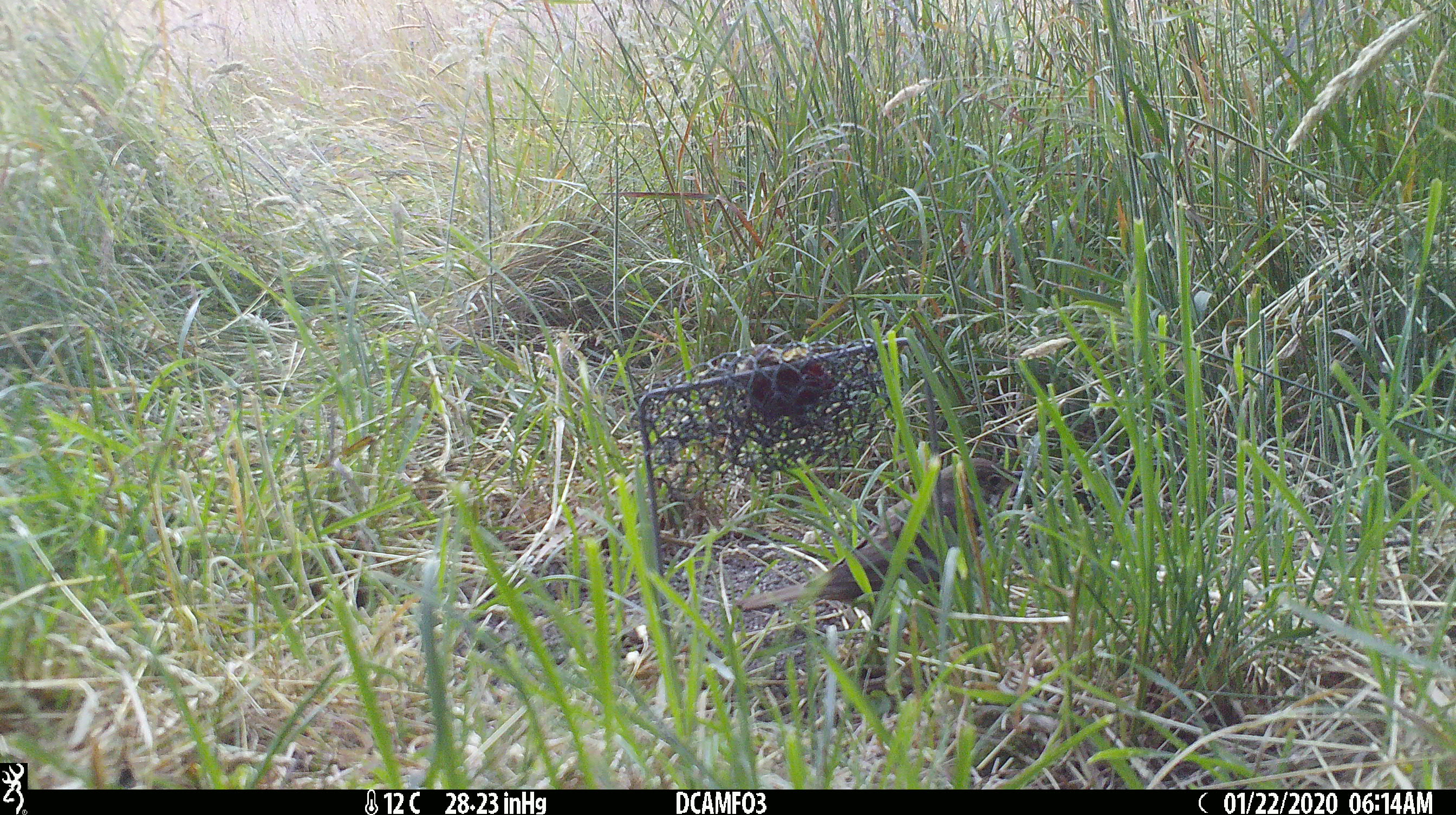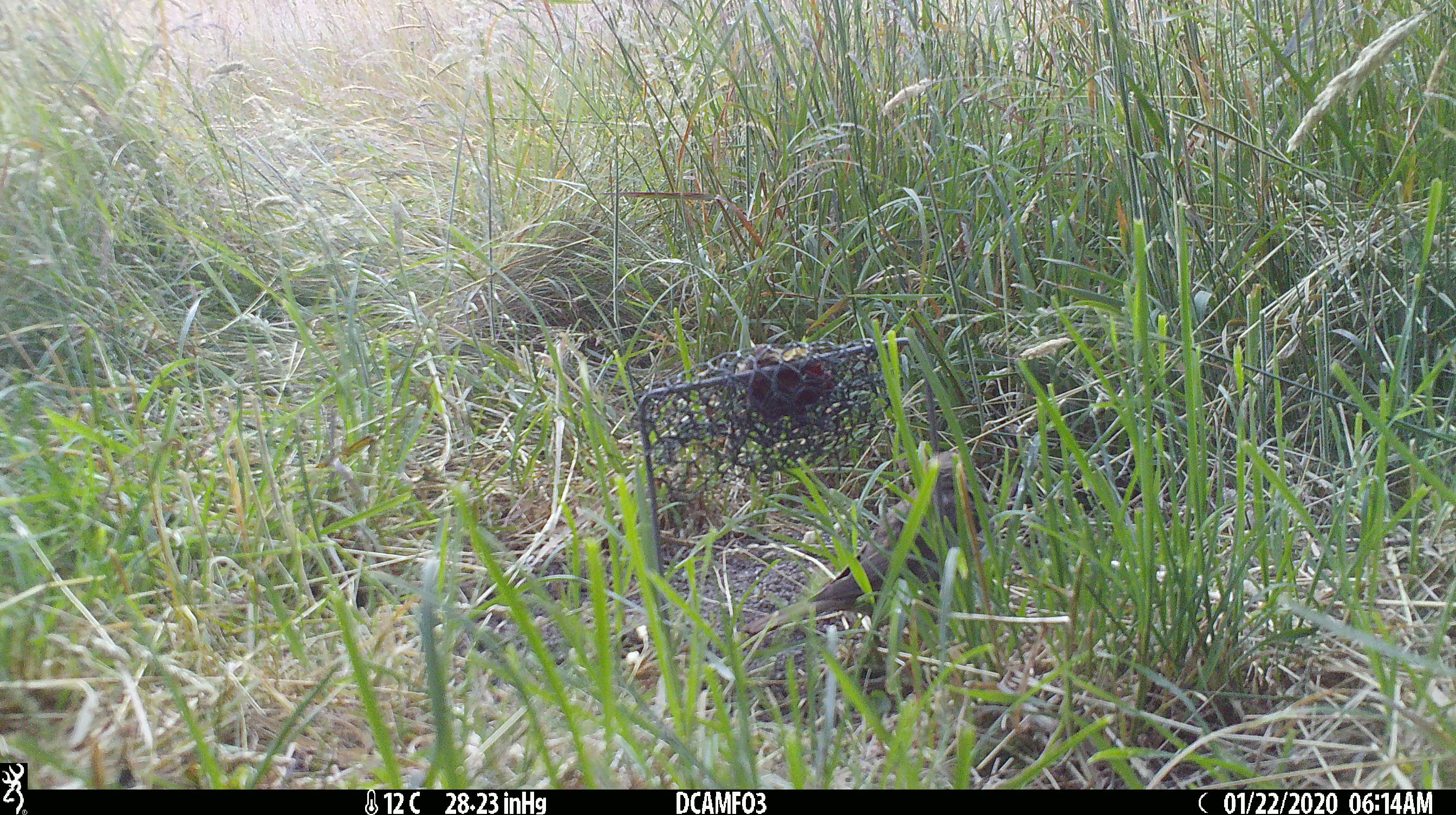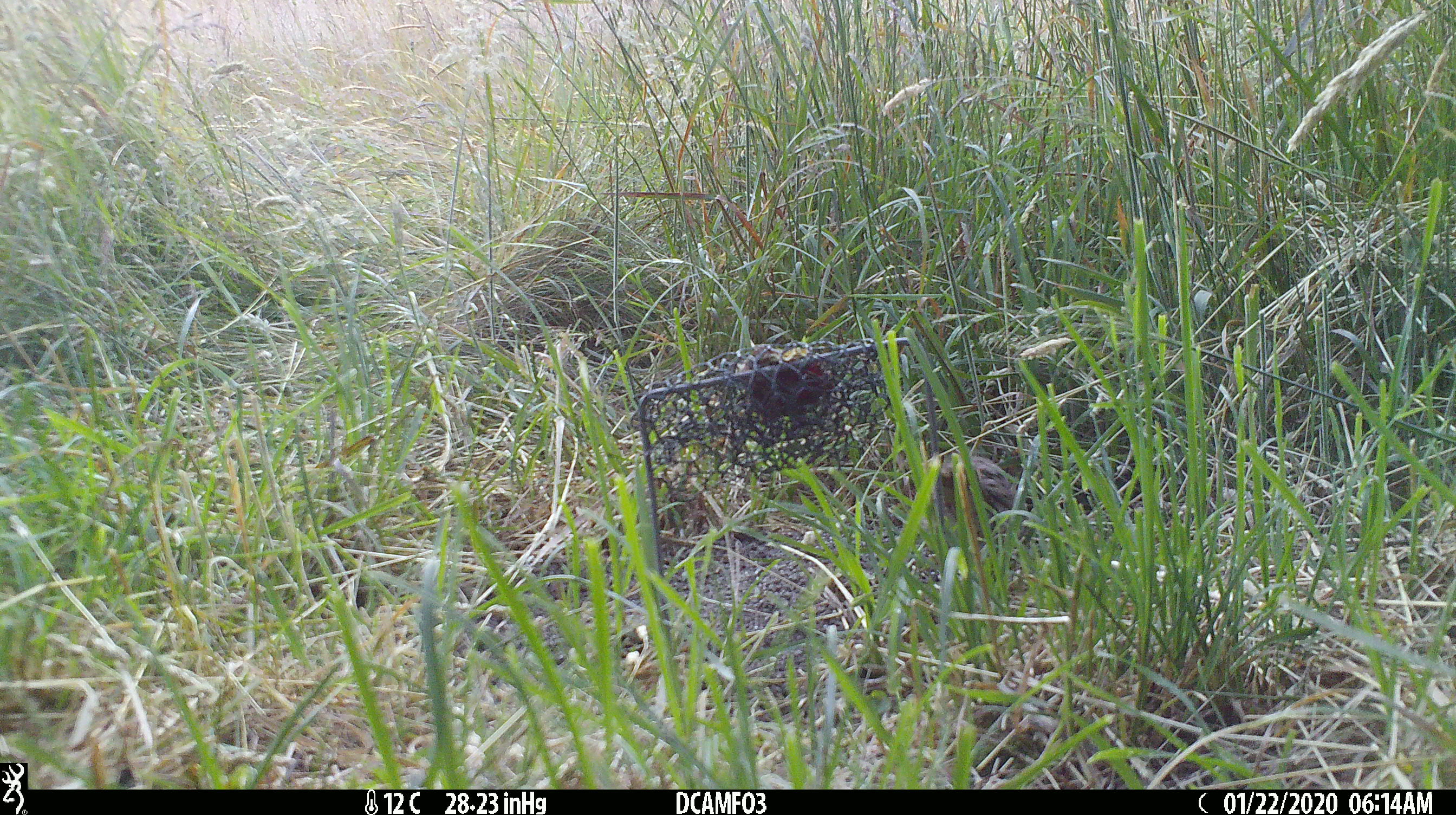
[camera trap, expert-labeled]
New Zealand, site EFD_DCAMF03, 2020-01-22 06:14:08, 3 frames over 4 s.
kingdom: Animalia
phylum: Chordata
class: Aves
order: Passeriformes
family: Turdidae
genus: Turdus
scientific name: Turdus philomelos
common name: song thrush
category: thrush